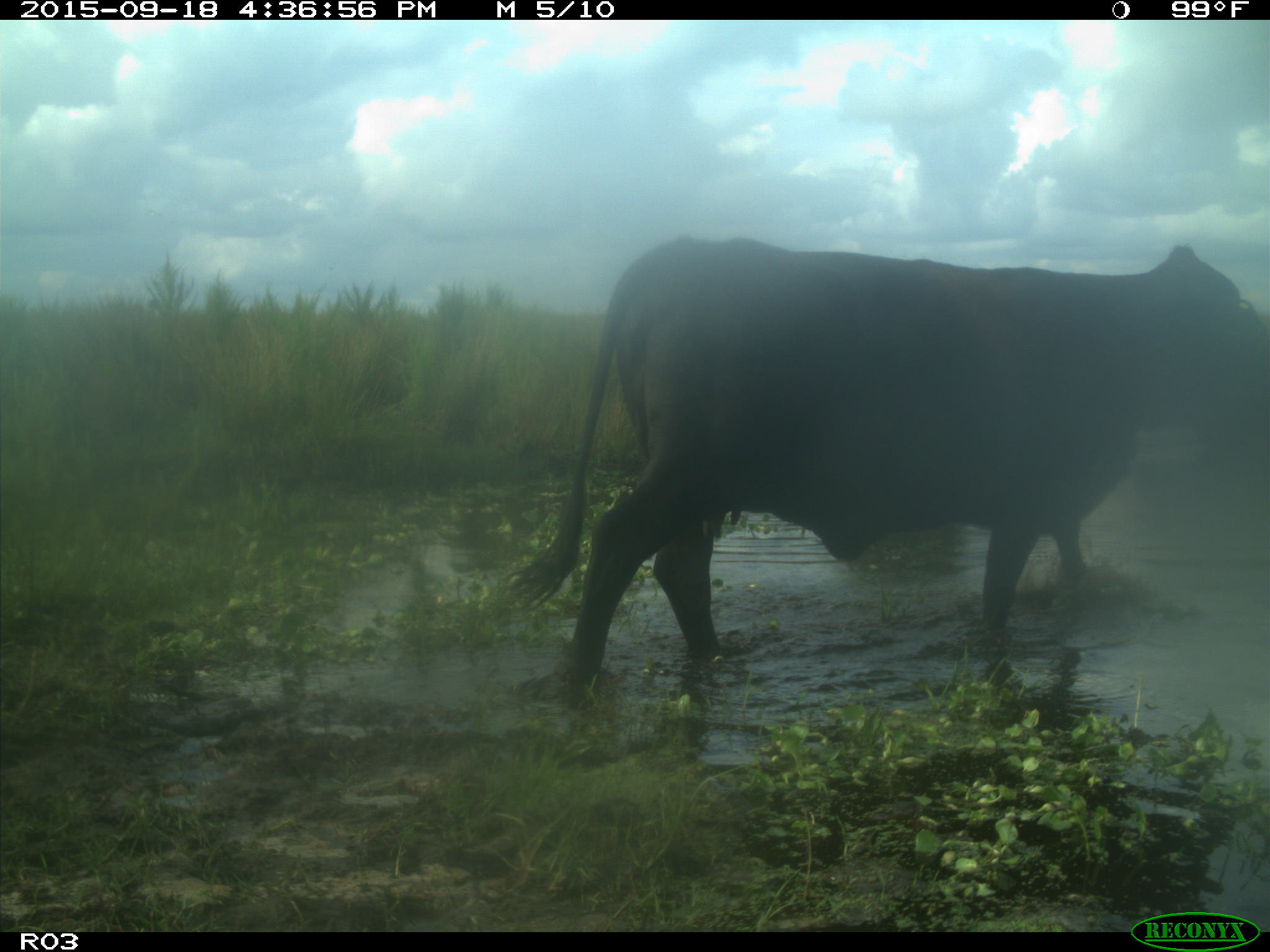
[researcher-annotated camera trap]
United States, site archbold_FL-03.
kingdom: Animalia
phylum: Chordata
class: Mammalia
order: Artiodactyla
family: Bovidae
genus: Bos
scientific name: Bos taurus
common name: domestic cow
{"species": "Bos taurus (domestic cow)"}